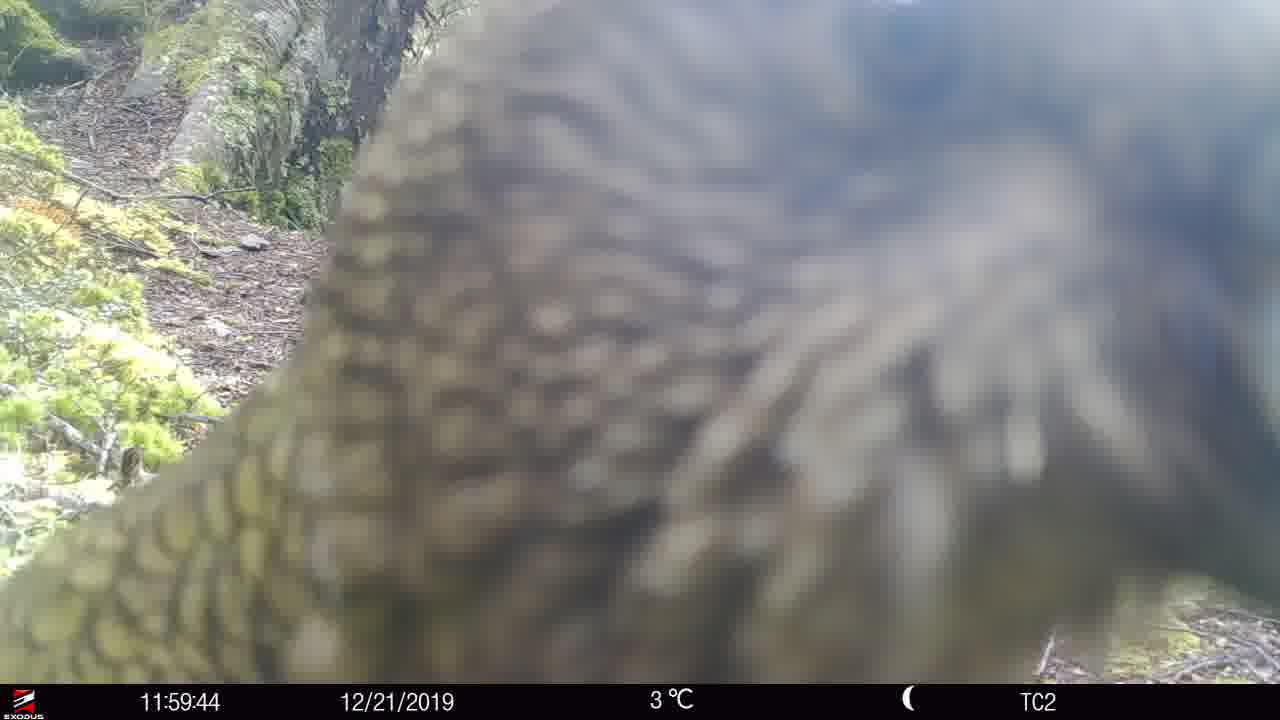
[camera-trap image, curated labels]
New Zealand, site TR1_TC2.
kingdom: Animalia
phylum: Chordata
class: Aves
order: Psittaciformes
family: Strigopidae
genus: Nestor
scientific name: Nestor notabilis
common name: kea